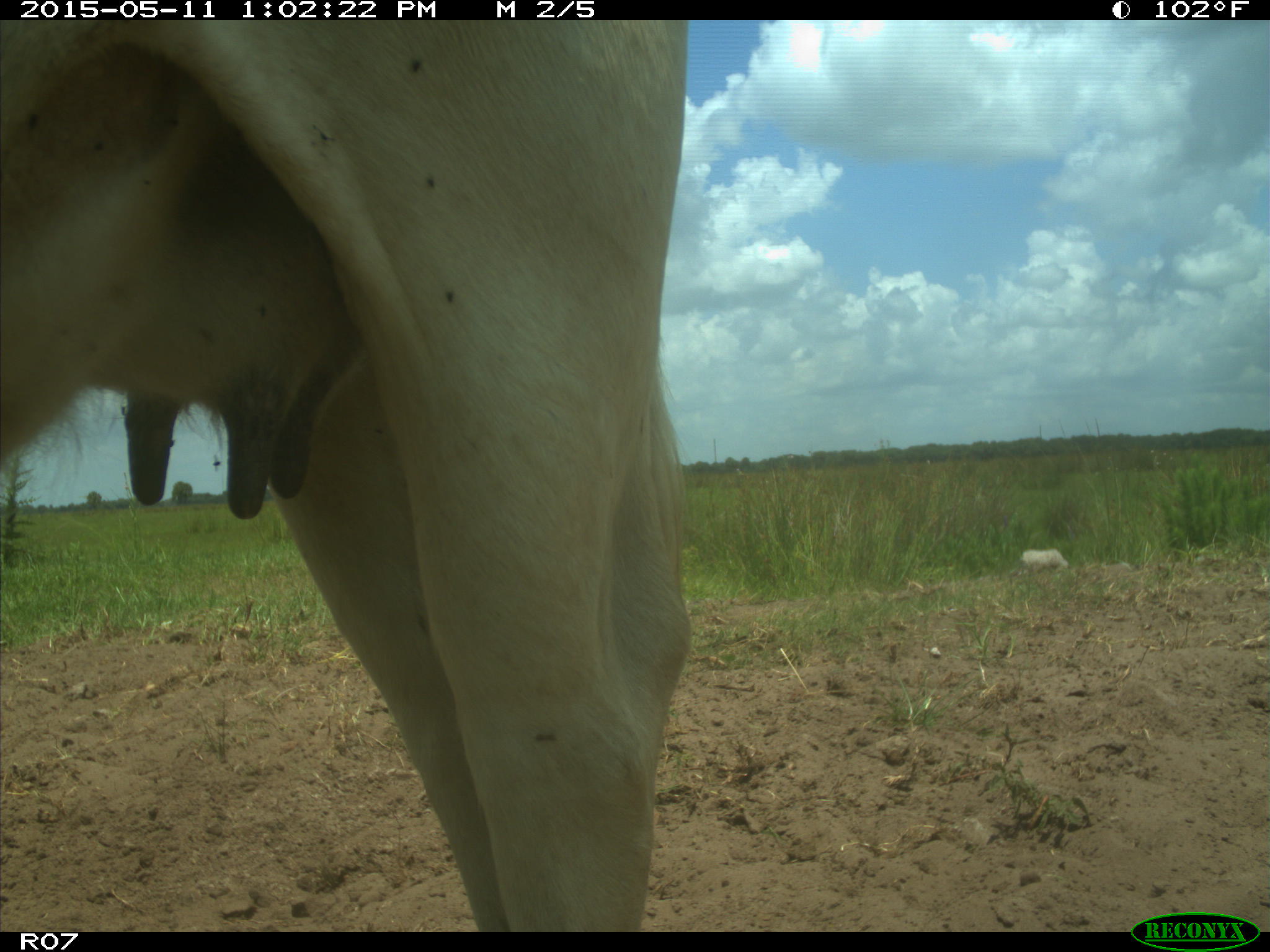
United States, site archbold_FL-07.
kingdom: Animalia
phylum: Chordata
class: Mammalia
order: Artiodactyla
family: Bovidae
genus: Bos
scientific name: Bos taurus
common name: domestic cow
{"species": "Bos taurus (domestic cow)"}